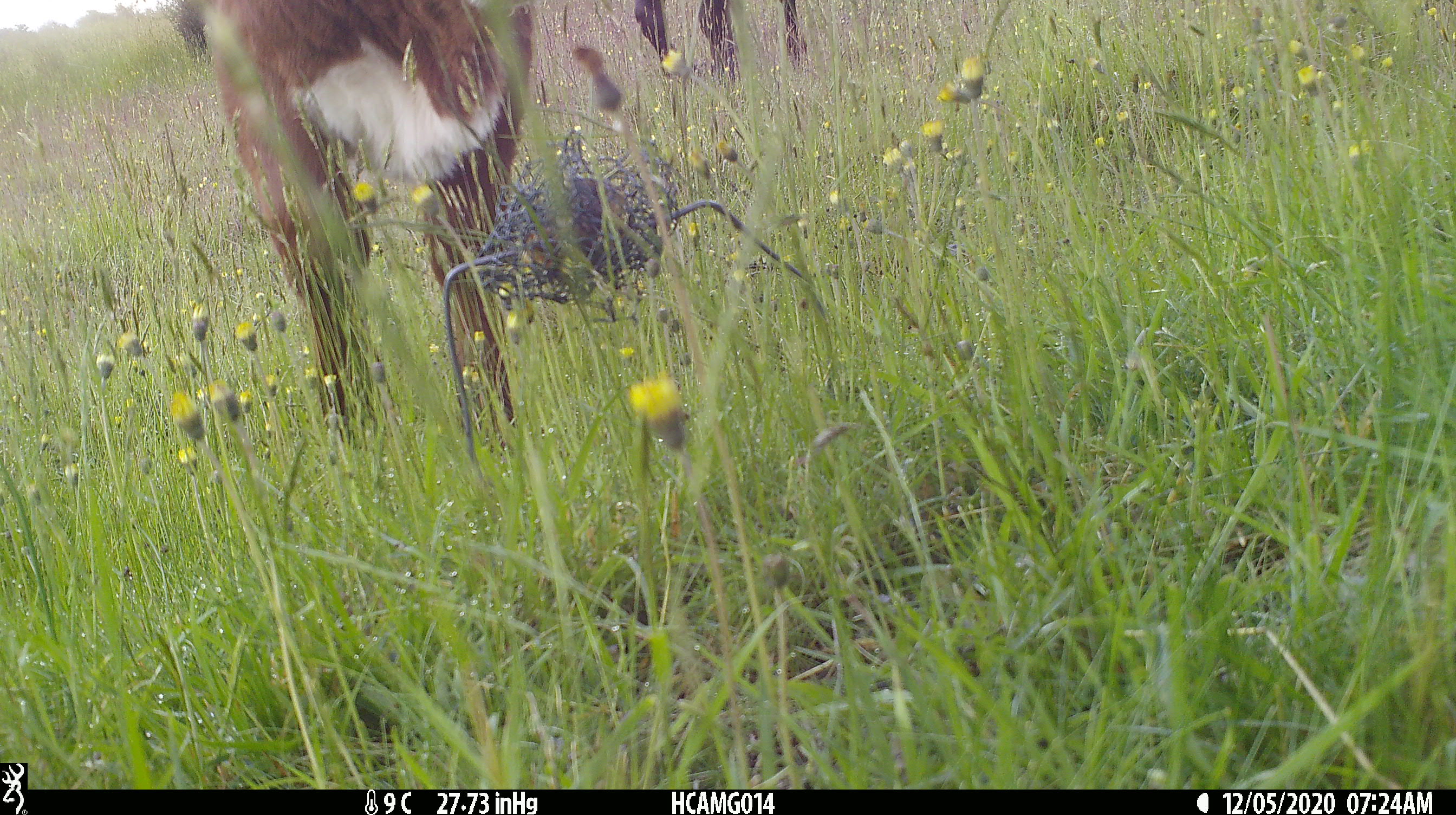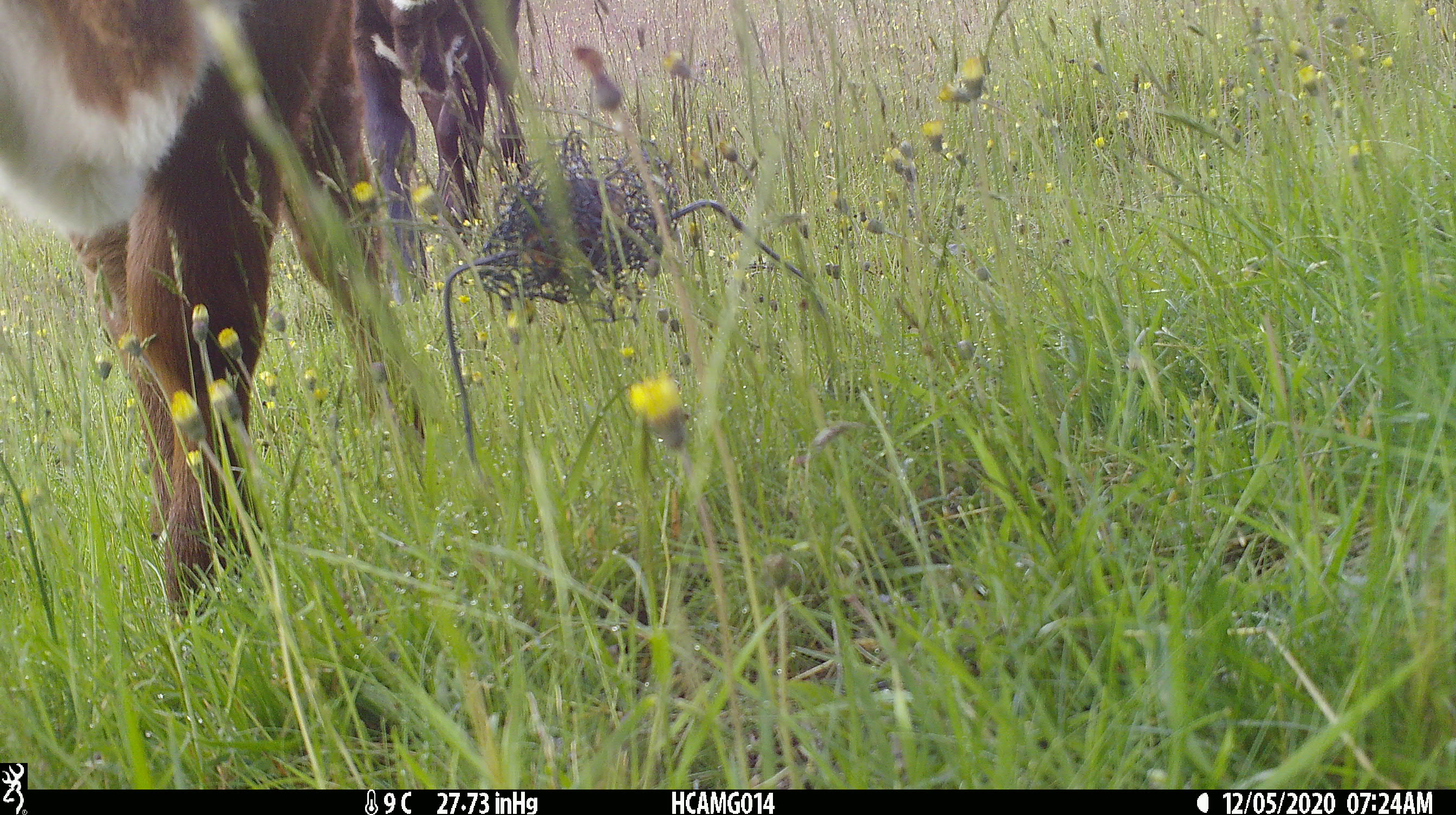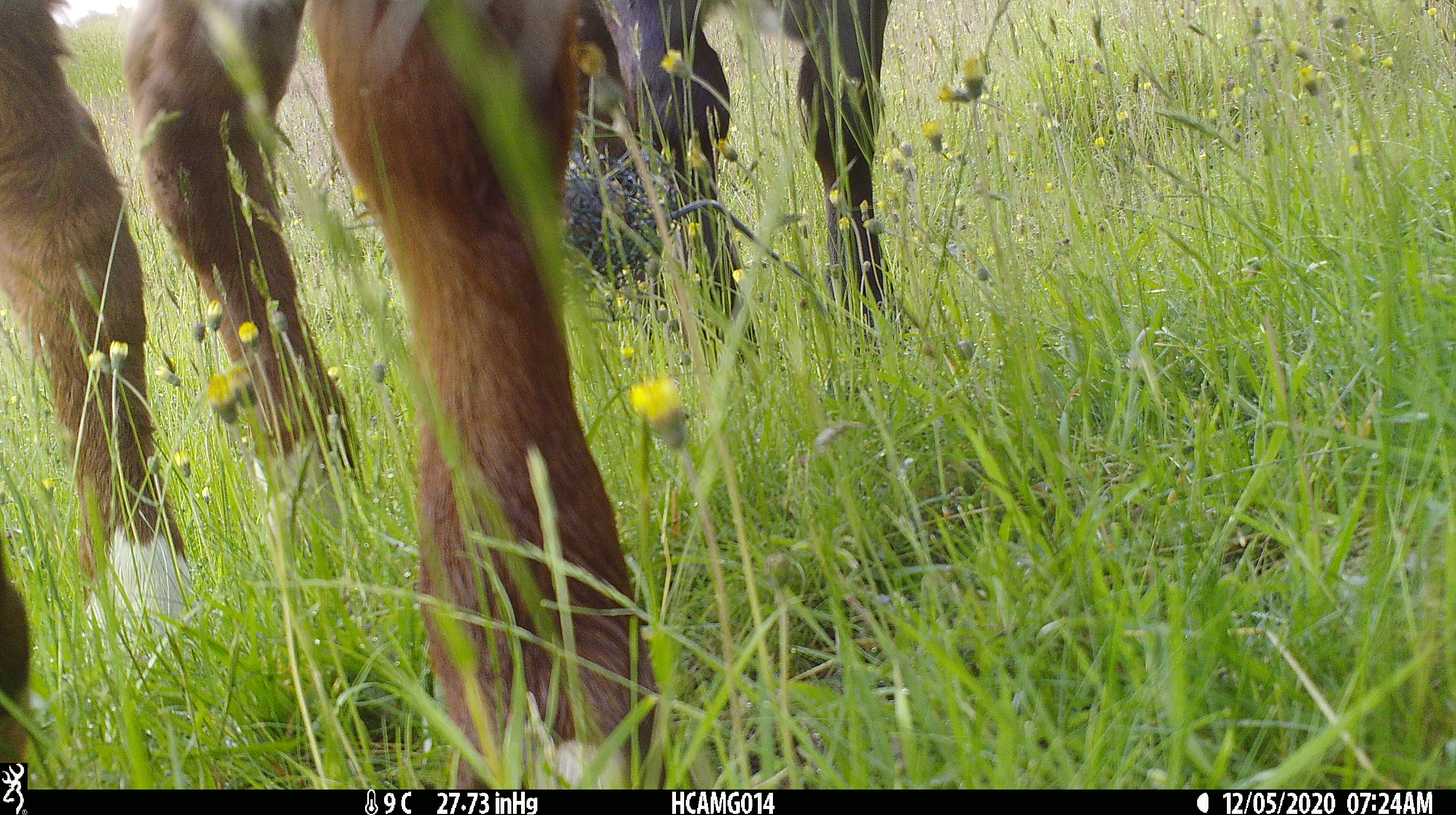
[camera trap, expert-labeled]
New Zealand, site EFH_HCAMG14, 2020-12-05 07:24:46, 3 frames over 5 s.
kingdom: Animalia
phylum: Chordata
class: Mammalia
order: Artiodactyla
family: Bovidae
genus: Bos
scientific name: Bos taurus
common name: domestic cow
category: cow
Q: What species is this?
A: Cow (domestic cow) (Bos taurus).